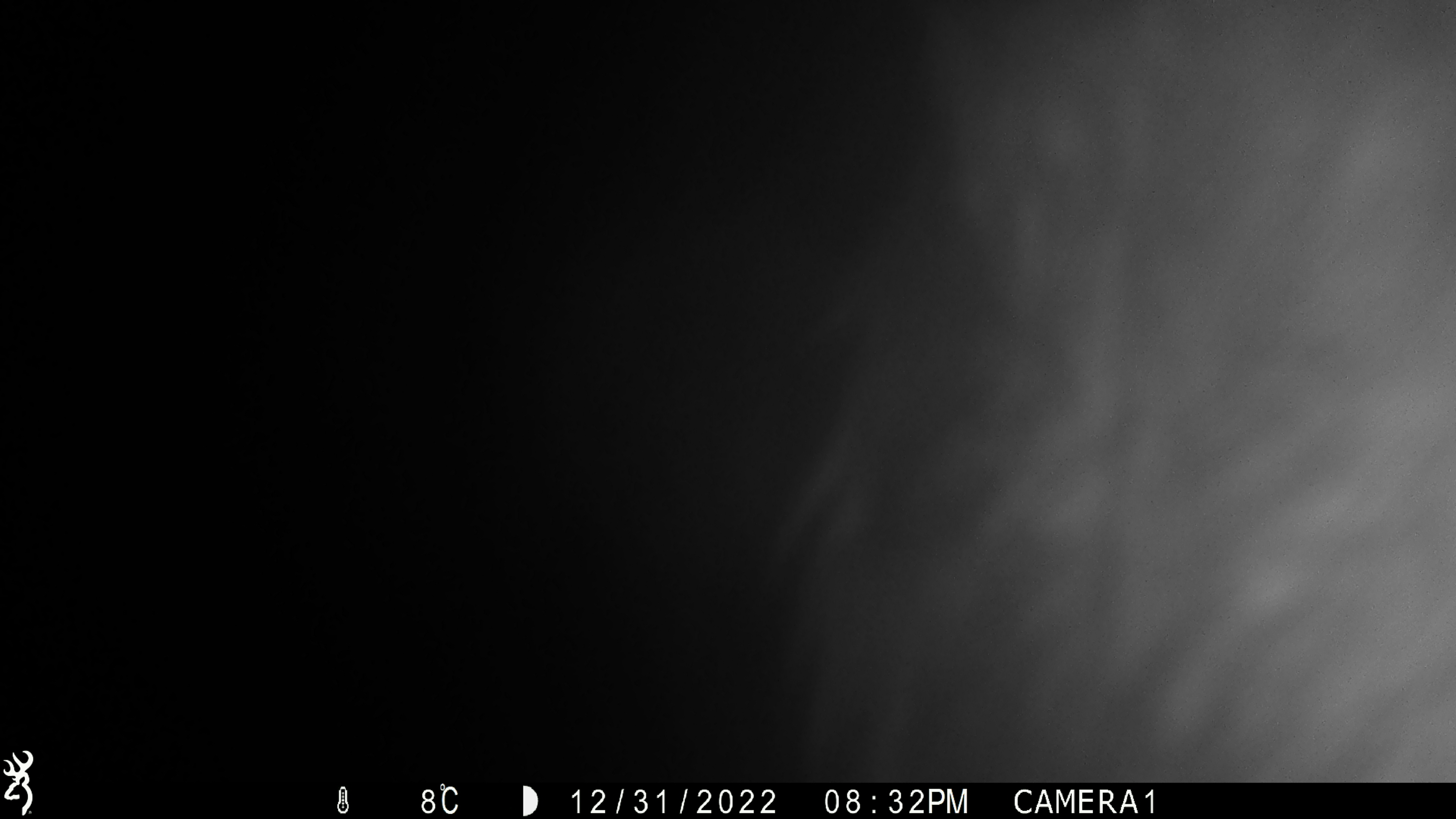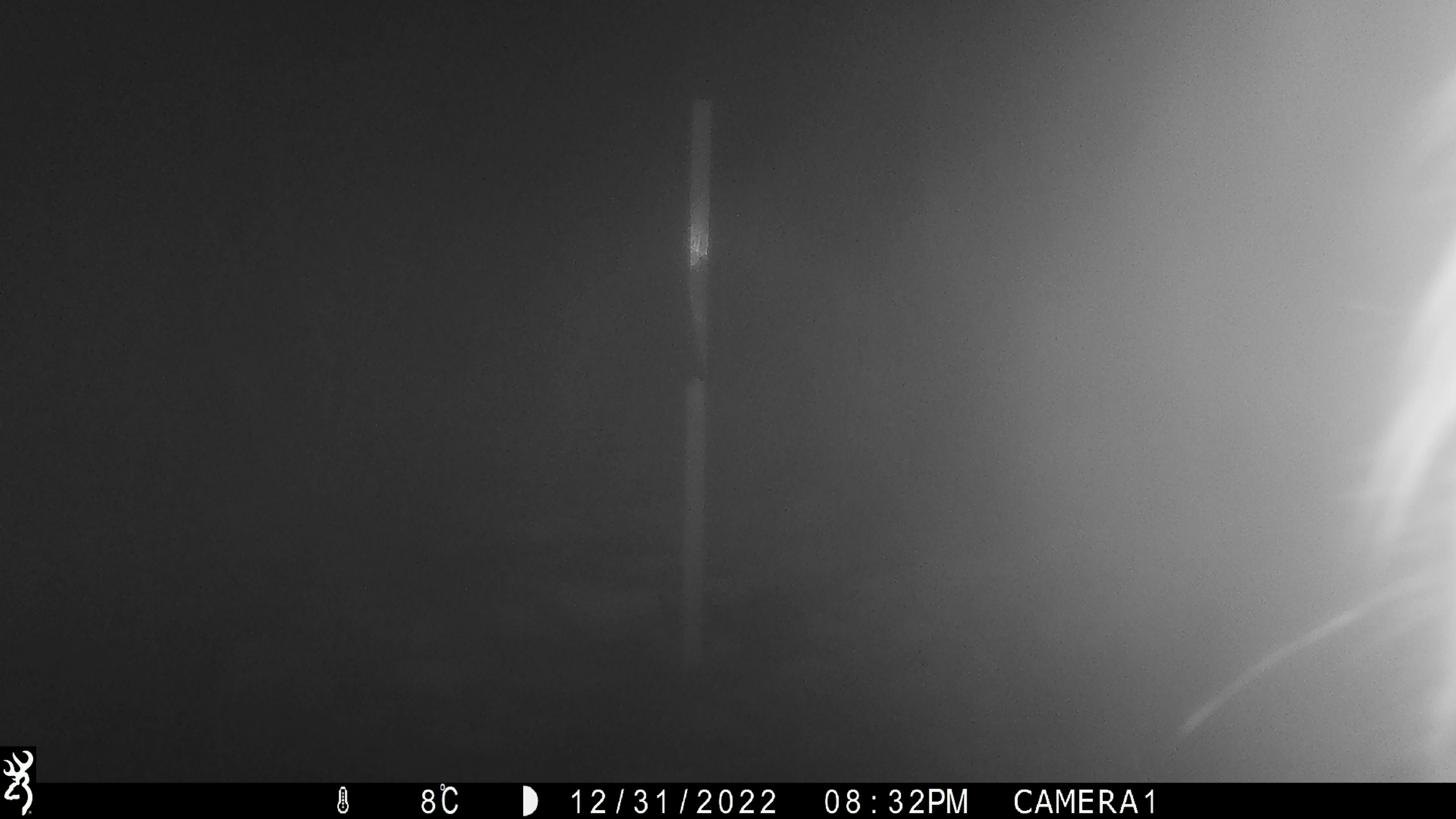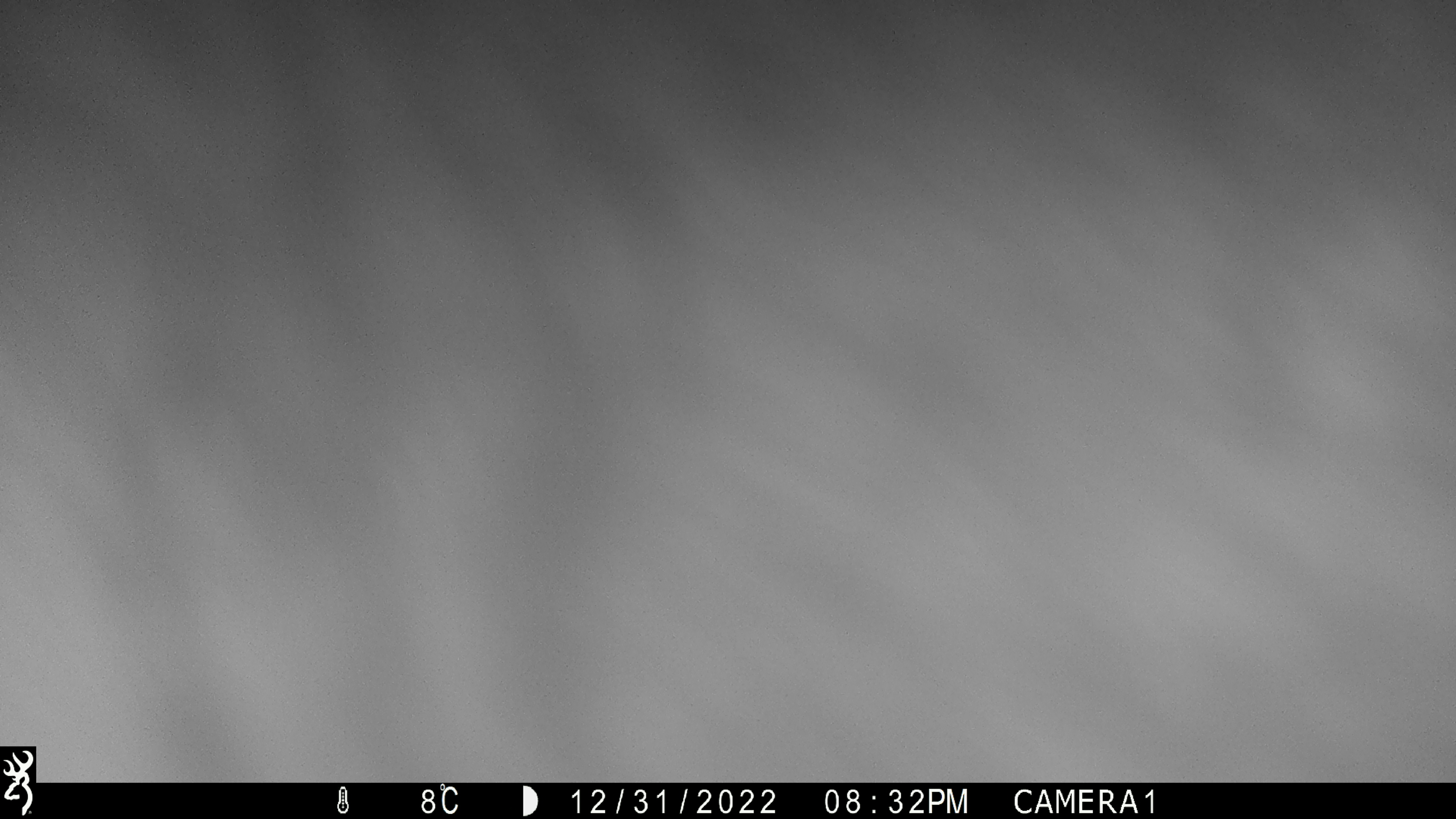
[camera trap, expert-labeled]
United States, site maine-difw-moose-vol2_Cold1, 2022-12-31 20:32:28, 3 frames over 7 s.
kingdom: Animalia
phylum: Chordata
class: Mammalia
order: Artiodactyla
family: Cervidae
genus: Alces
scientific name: Alces alces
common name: moose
Moose (Alces alces).